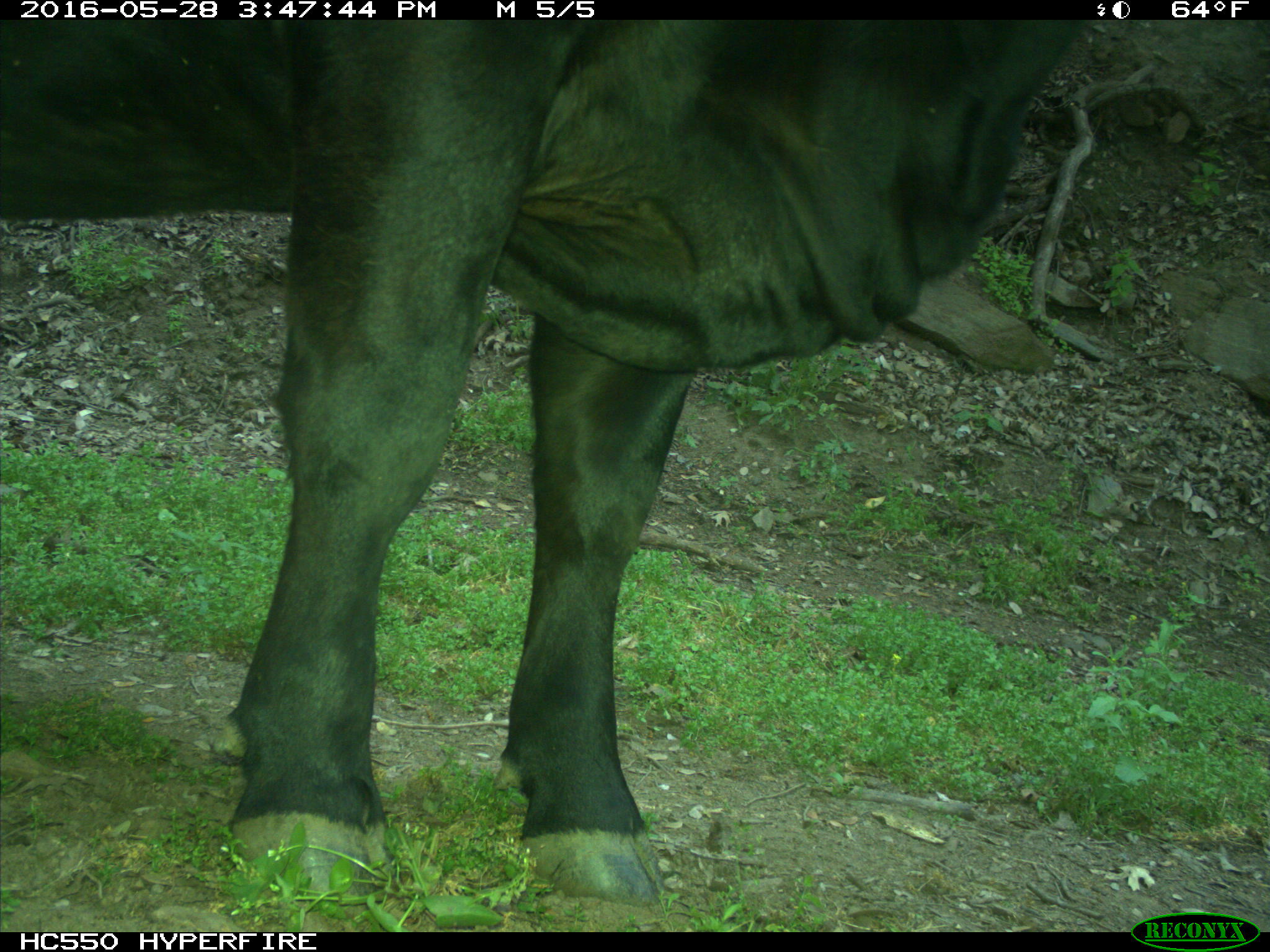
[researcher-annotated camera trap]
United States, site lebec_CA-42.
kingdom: Animalia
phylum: Chordata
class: Mammalia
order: Artiodactyla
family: Bovidae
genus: Bos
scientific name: Bos taurus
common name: domestic cow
Bos taurus (domestic cow).